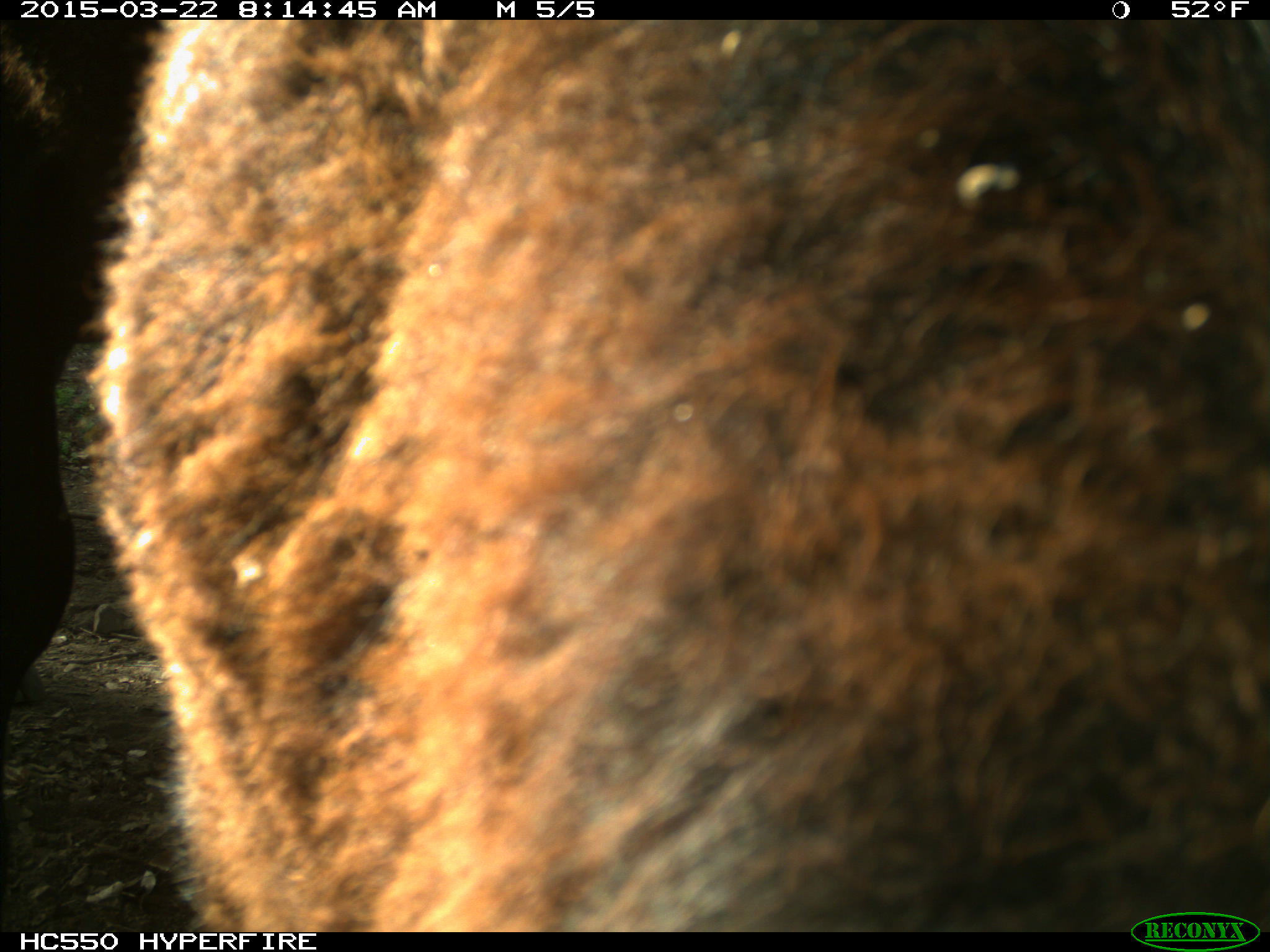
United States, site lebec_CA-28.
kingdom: Animalia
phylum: Chordata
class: Mammalia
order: Artiodactyla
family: Bovidae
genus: Bos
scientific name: Bos taurus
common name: domestic cow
Bos taurus (domestic cow).